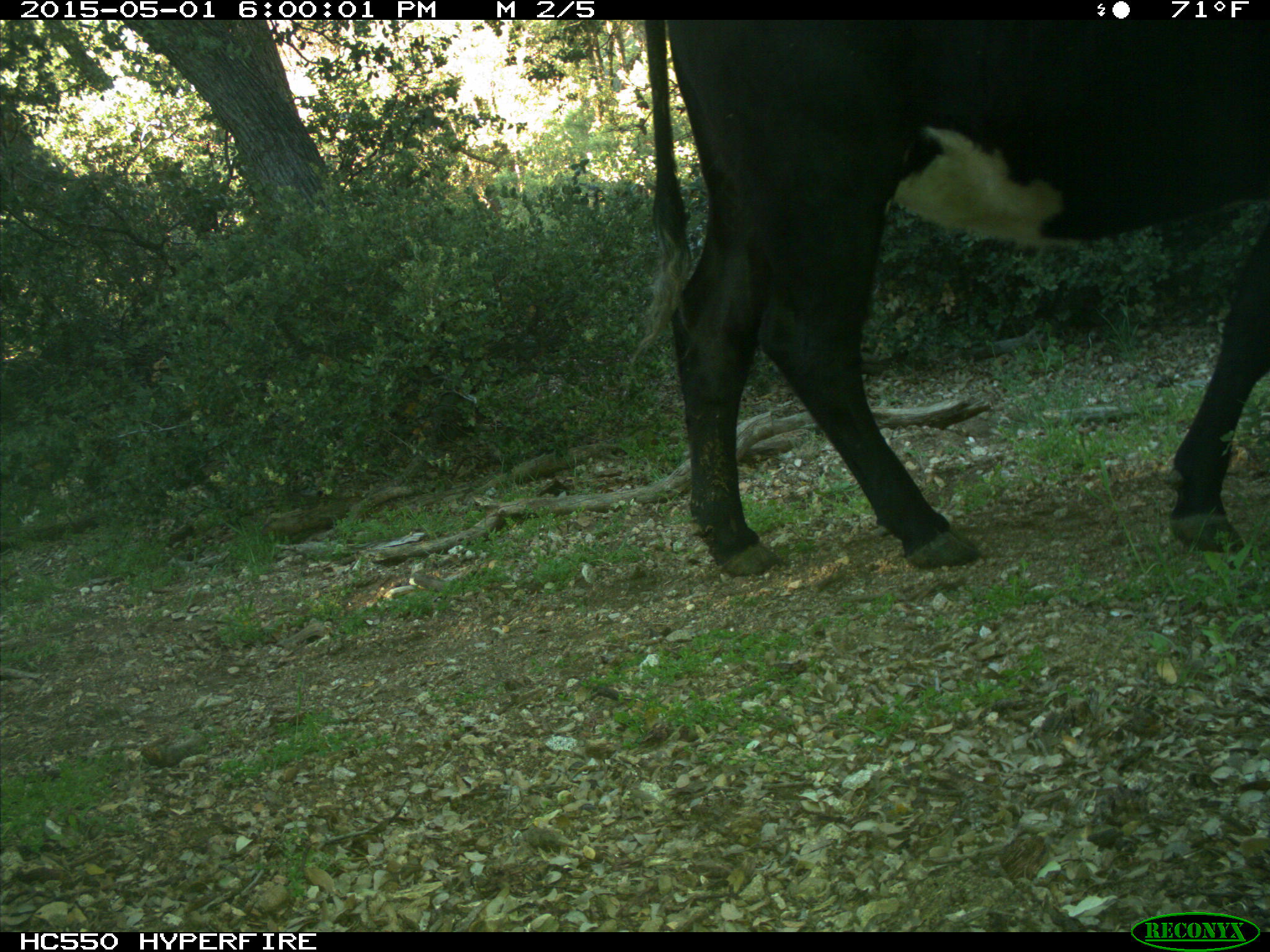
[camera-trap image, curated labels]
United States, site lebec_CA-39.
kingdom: Animalia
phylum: Chordata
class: Mammalia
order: Artiodactyla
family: Bovidae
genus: Bos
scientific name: Bos taurus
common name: domestic cow